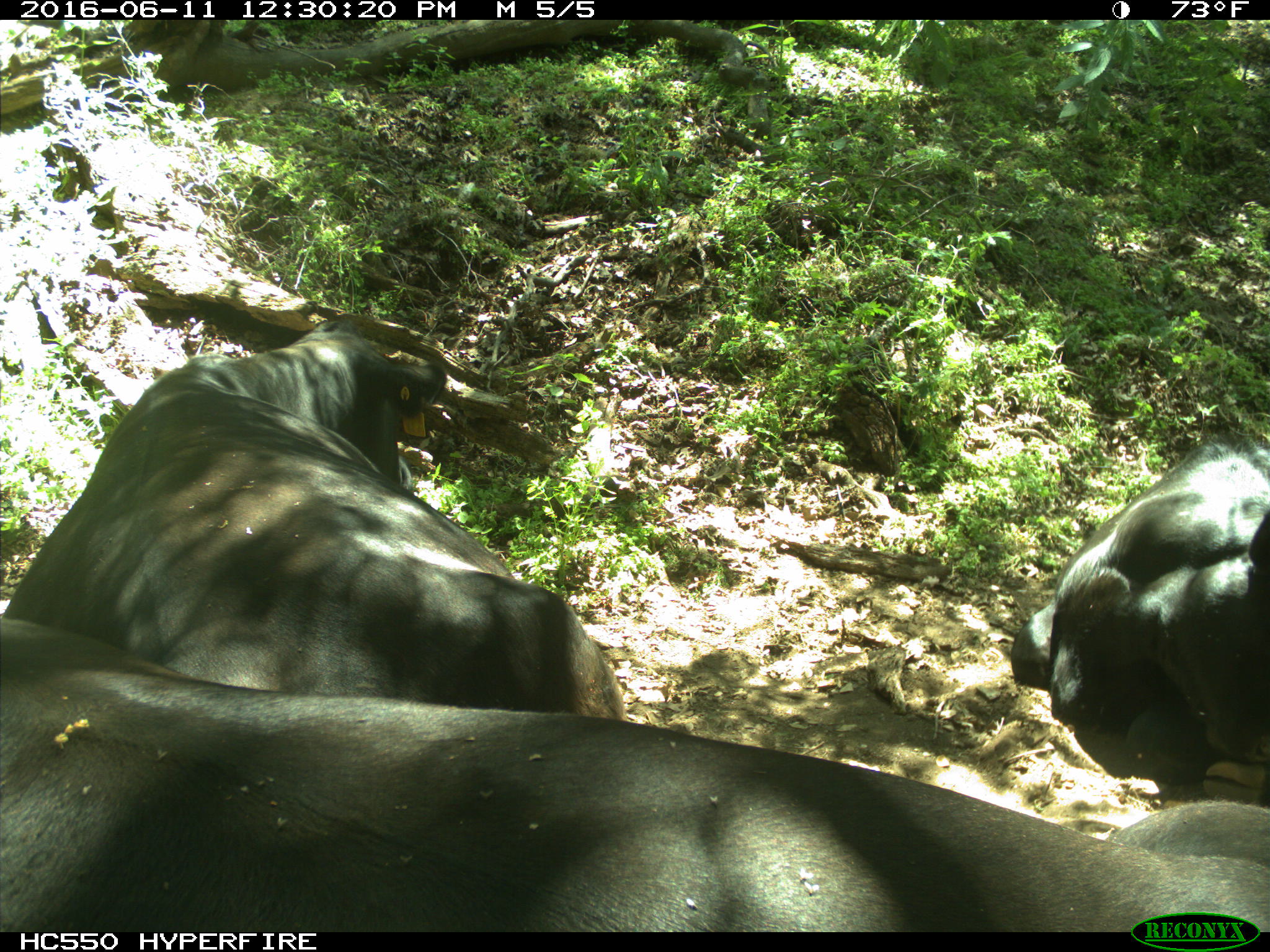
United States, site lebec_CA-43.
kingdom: Animalia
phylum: Chordata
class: Mammalia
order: Artiodactyla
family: Bovidae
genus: Bos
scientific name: Bos taurus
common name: domestic cow